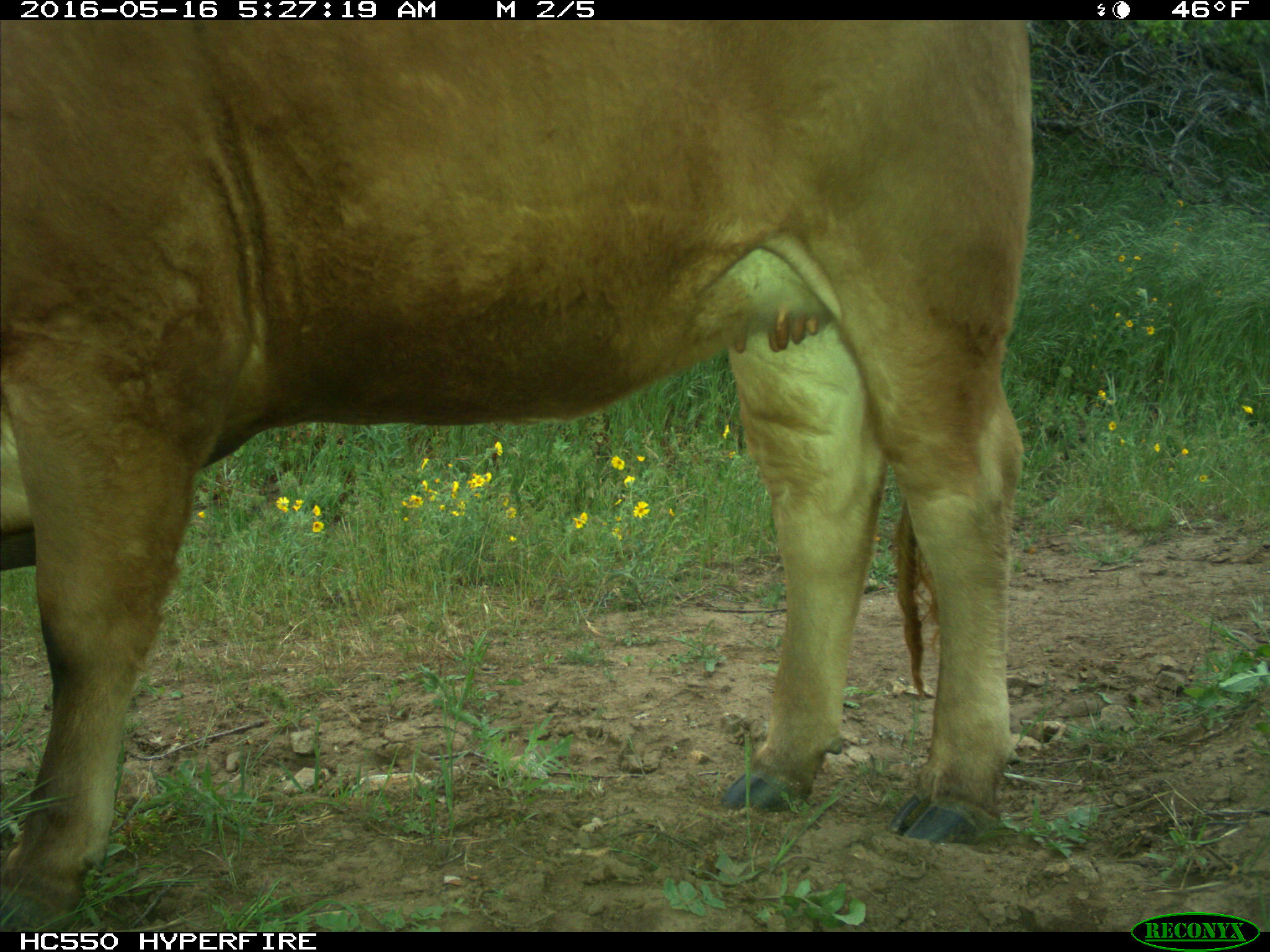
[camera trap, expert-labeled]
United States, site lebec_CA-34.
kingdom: Animalia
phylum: Chordata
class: Mammalia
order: Artiodactyla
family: Bovidae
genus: Bos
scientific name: Bos taurus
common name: domestic cow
Bos taurus (domestic cow).